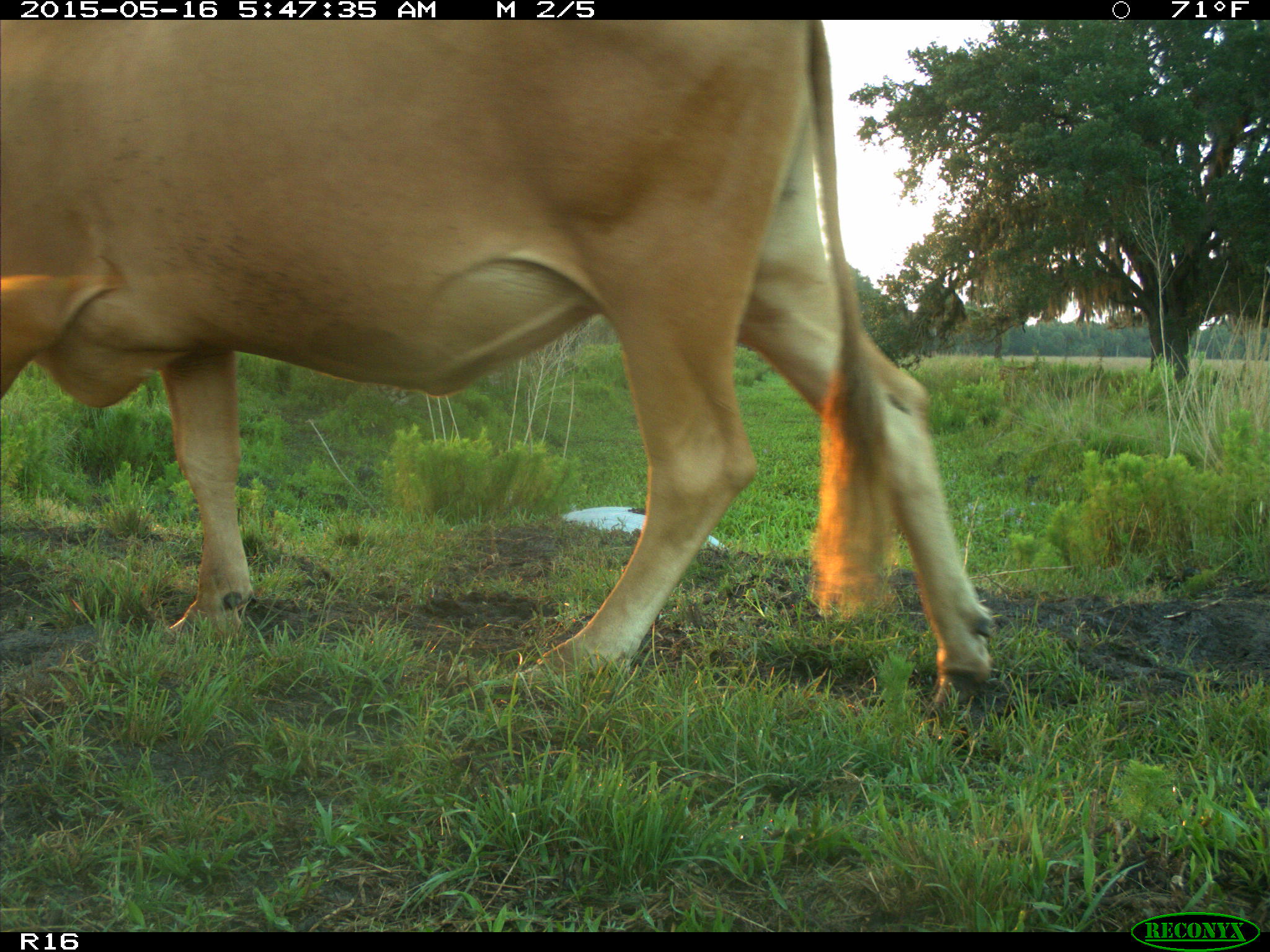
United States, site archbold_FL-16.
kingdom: Animalia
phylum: Chordata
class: Mammalia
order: Artiodactyla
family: Bovidae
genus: Bos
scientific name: Bos taurus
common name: domestic cow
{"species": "Bos taurus (domestic cow)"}